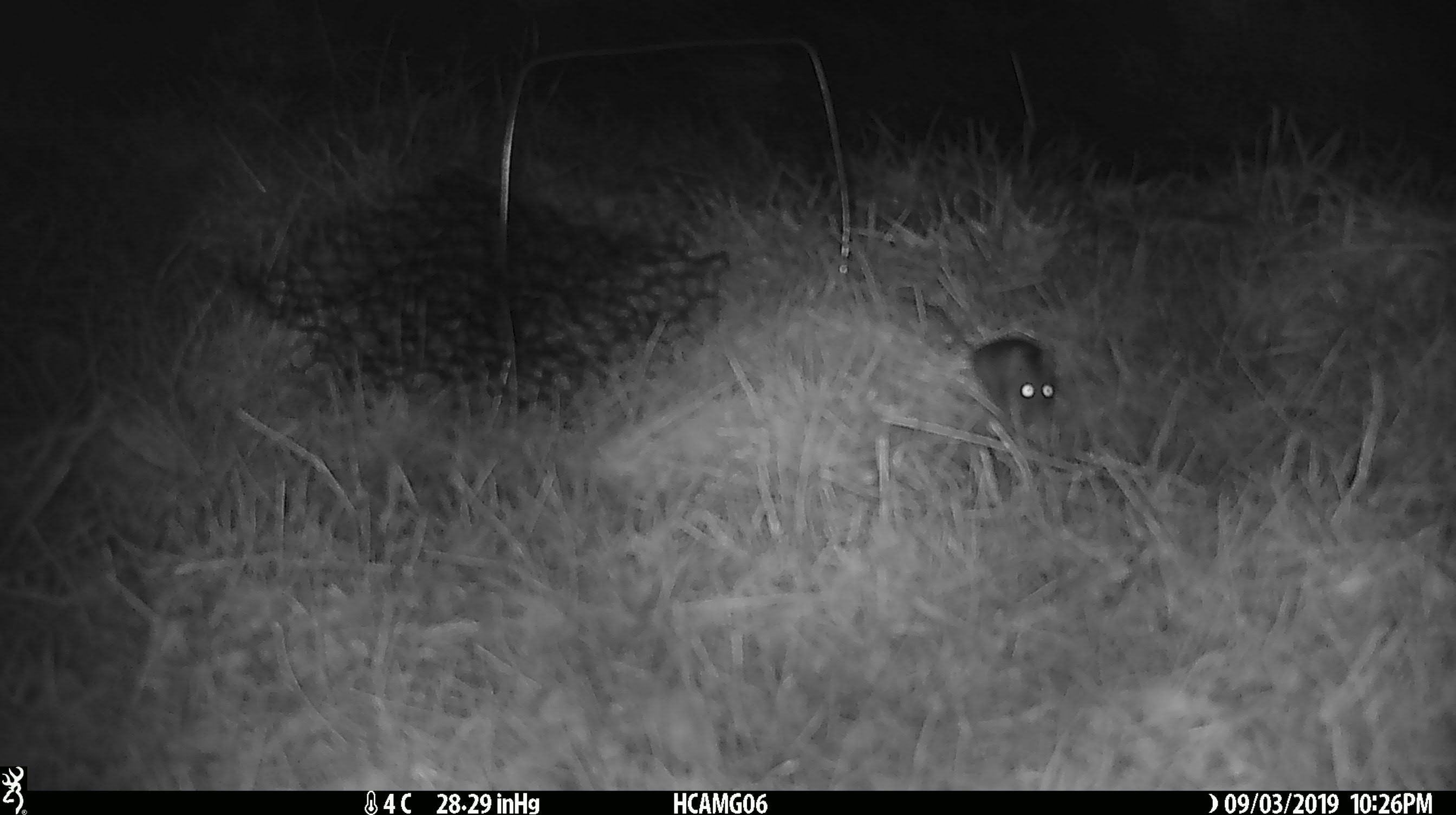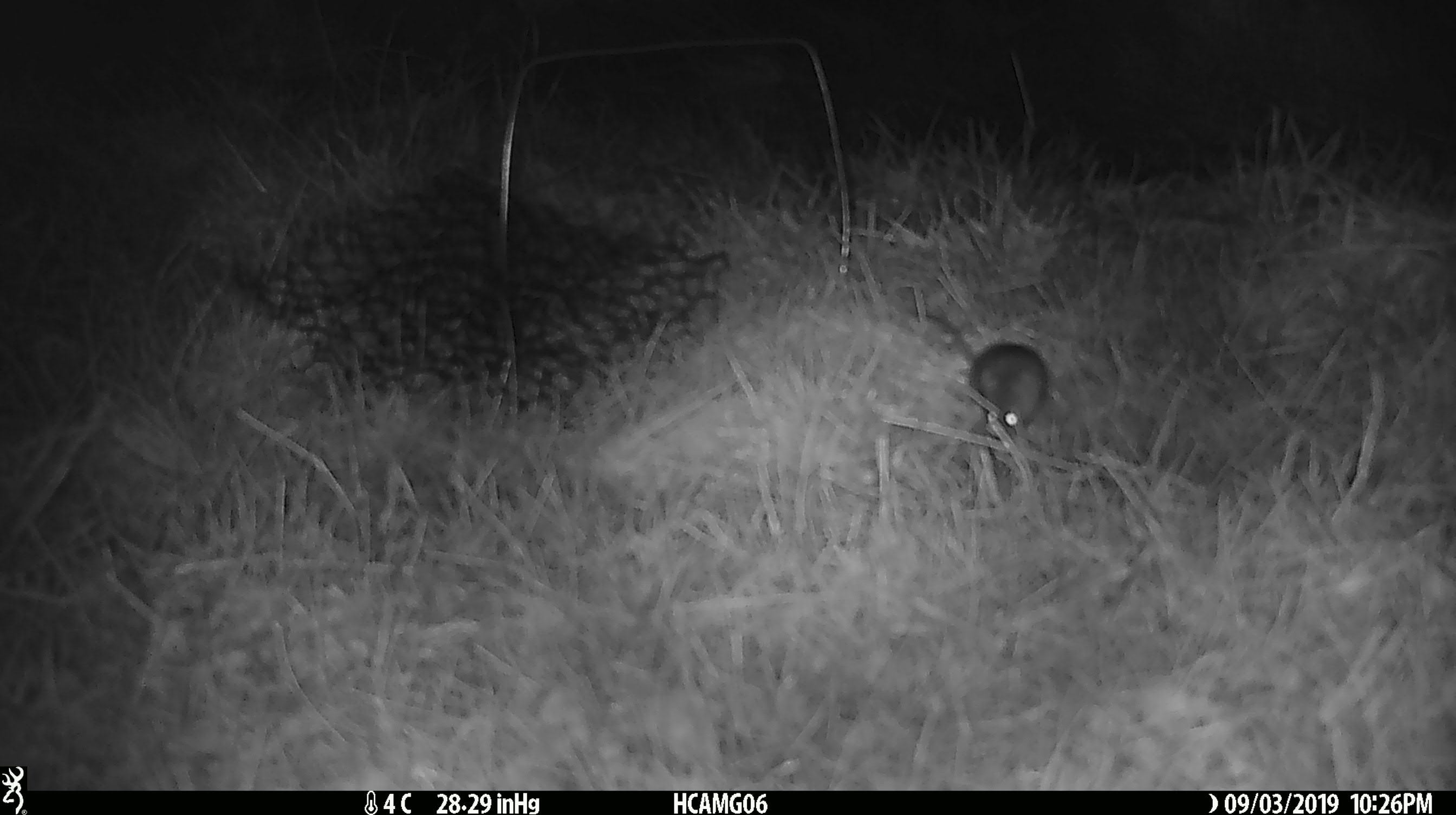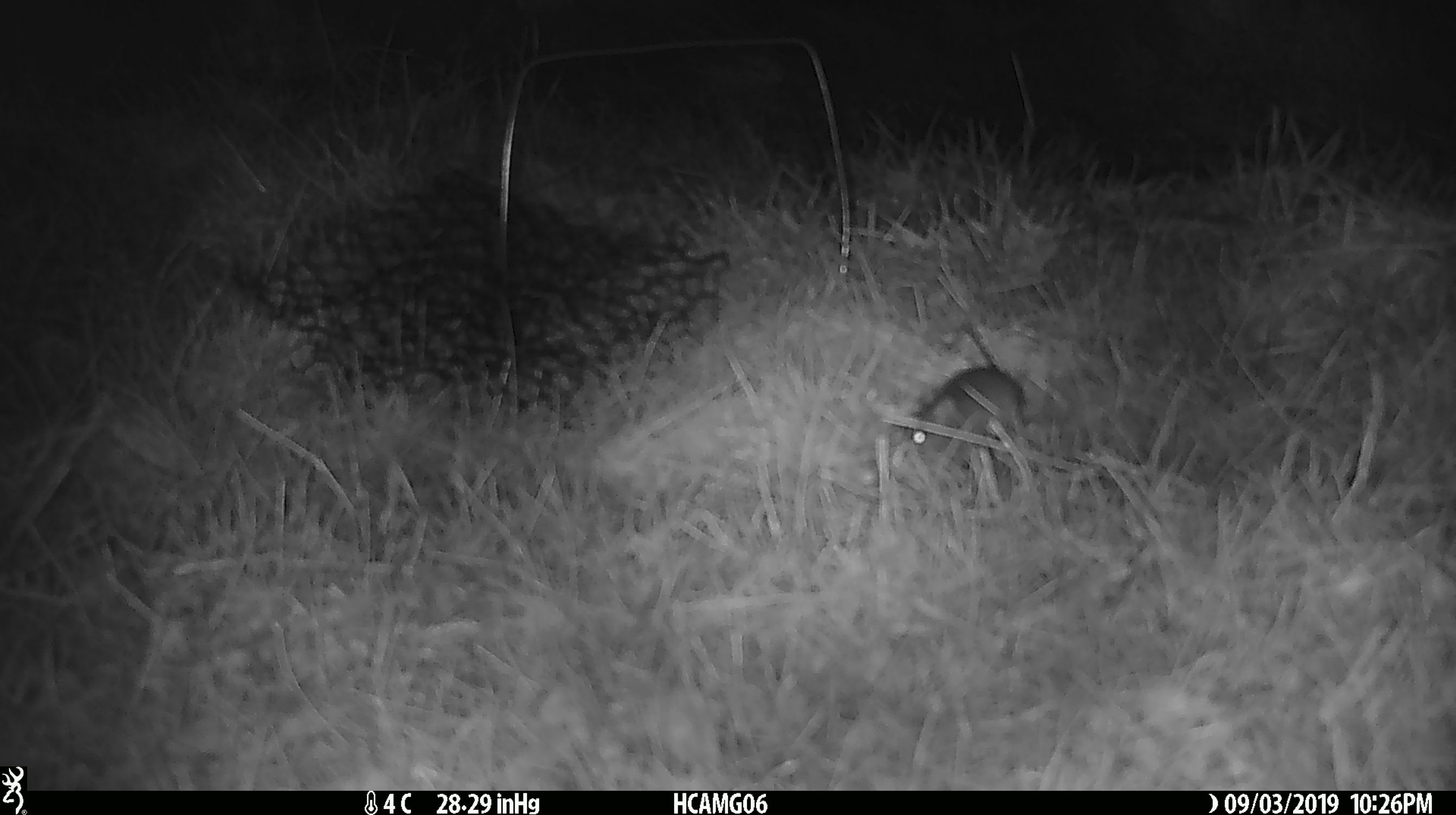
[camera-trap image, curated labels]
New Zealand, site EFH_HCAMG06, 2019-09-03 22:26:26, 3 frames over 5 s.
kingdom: Animalia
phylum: Chordata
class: Mammalia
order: Rodentia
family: Muridae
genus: Mus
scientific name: Mus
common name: mouse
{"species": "mouse (Mus)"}